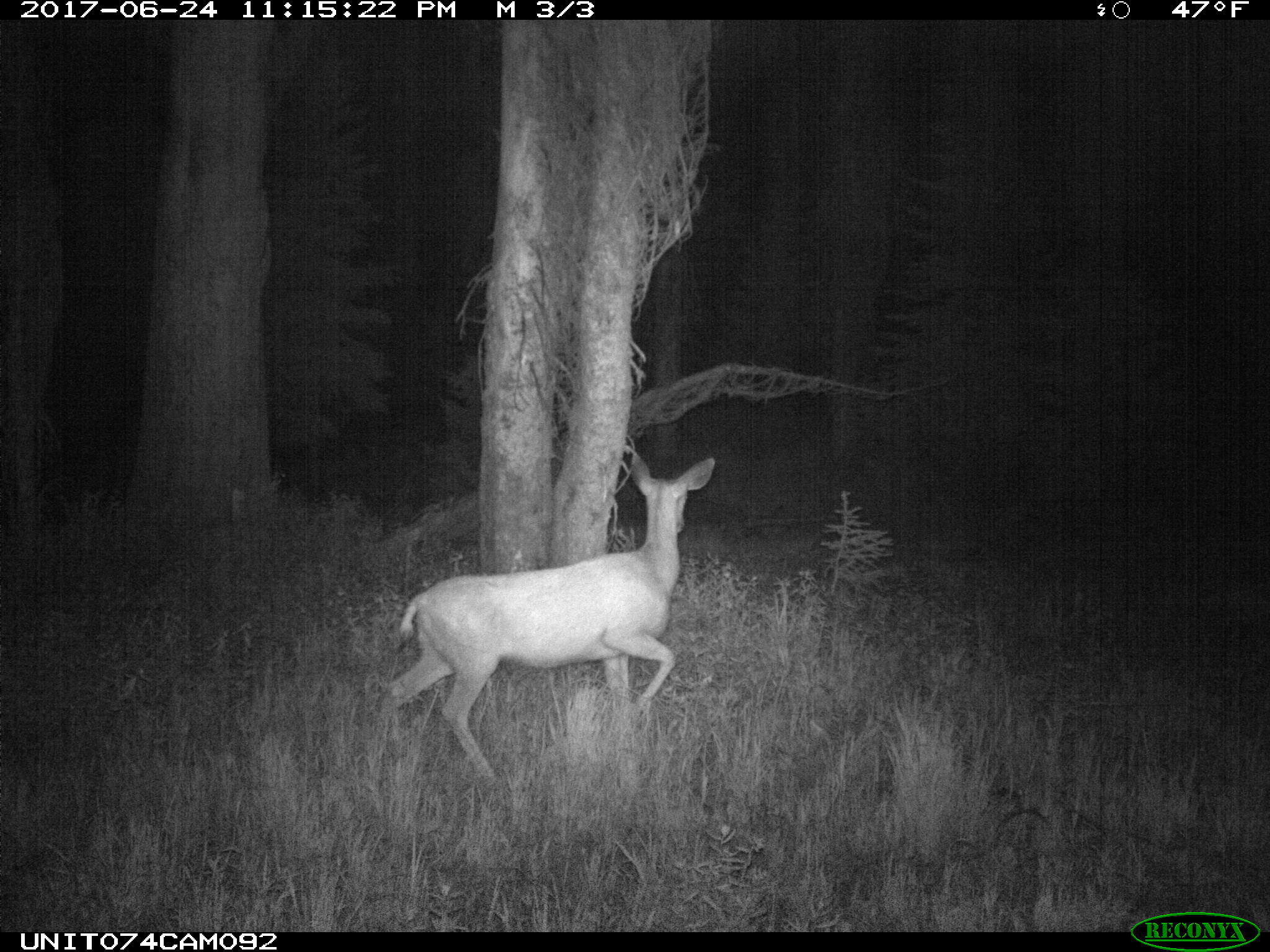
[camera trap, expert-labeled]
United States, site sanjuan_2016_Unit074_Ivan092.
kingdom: Animalia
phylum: Chordata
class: Mammalia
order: Artiodactyla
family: Cervidae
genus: Odocoileus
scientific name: Odocoileus hemionus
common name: mule deer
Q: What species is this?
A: Odocoileus hemionus (mule deer).